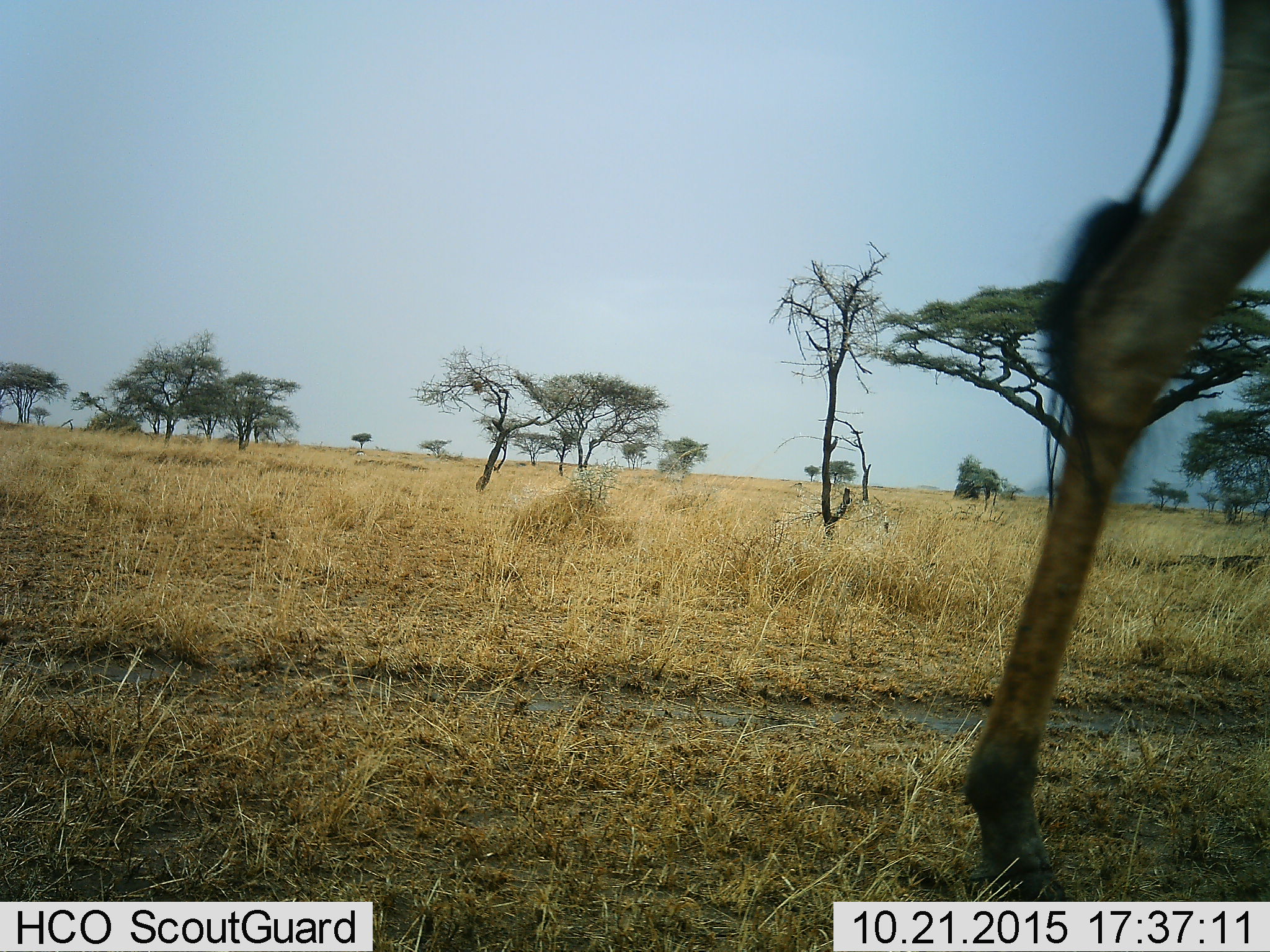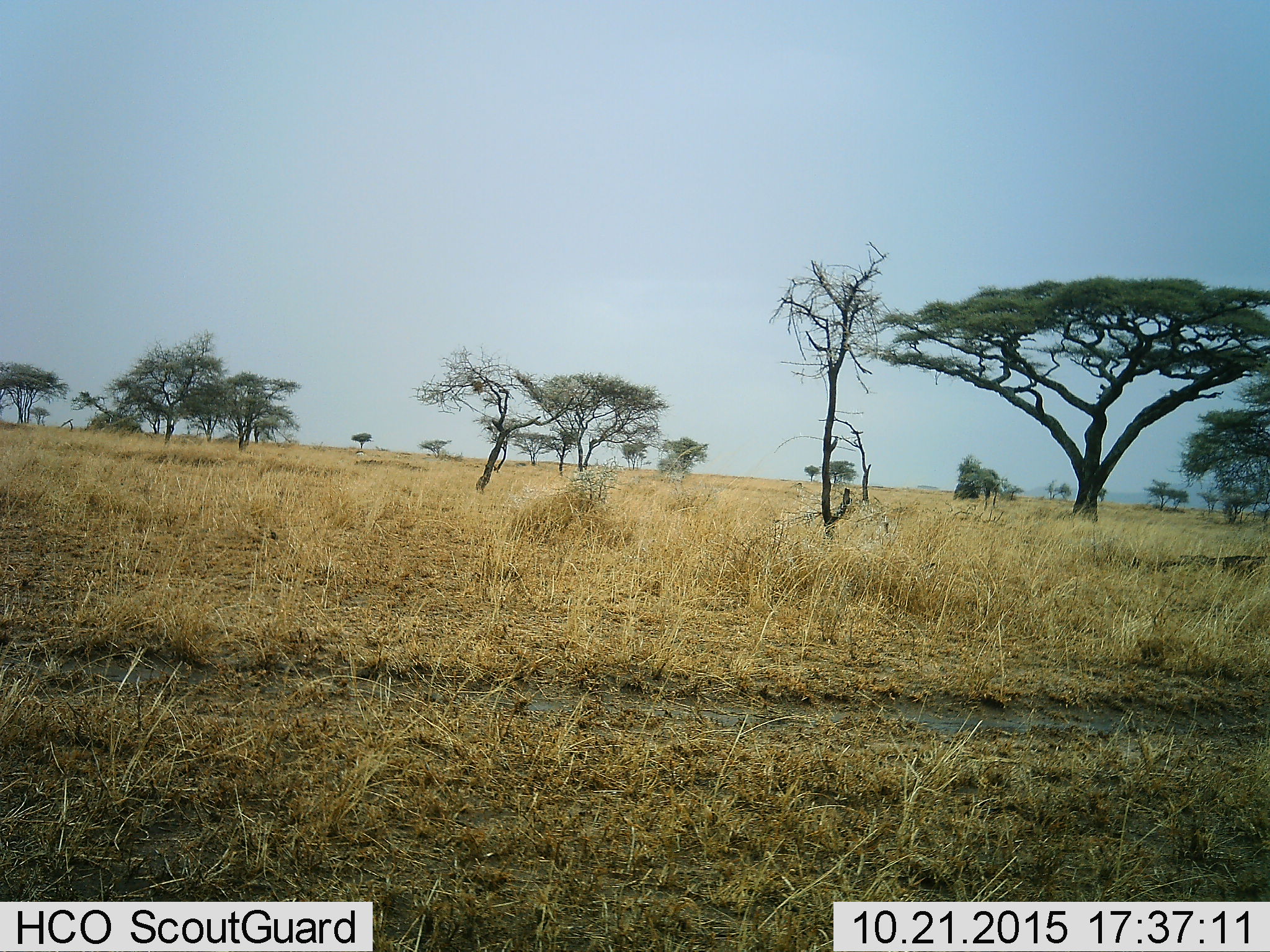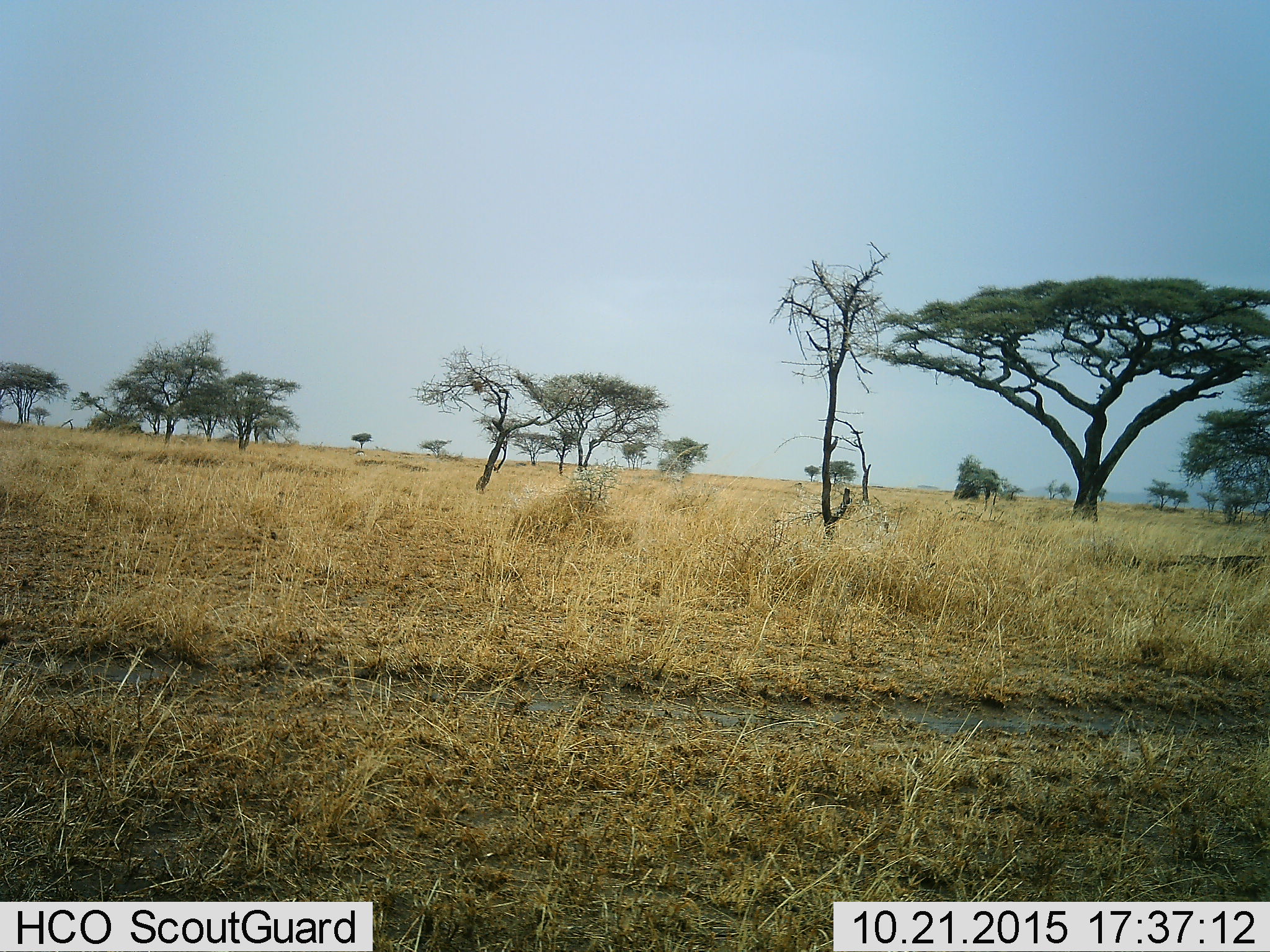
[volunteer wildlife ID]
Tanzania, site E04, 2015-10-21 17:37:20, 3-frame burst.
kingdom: Animalia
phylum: Chordata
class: Mammalia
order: Artiodactyla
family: Giraffidae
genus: Giraffa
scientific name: Giraffa camelopardalis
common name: giraffe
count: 1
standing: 8%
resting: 0%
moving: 100%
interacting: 0%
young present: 0%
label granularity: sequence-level